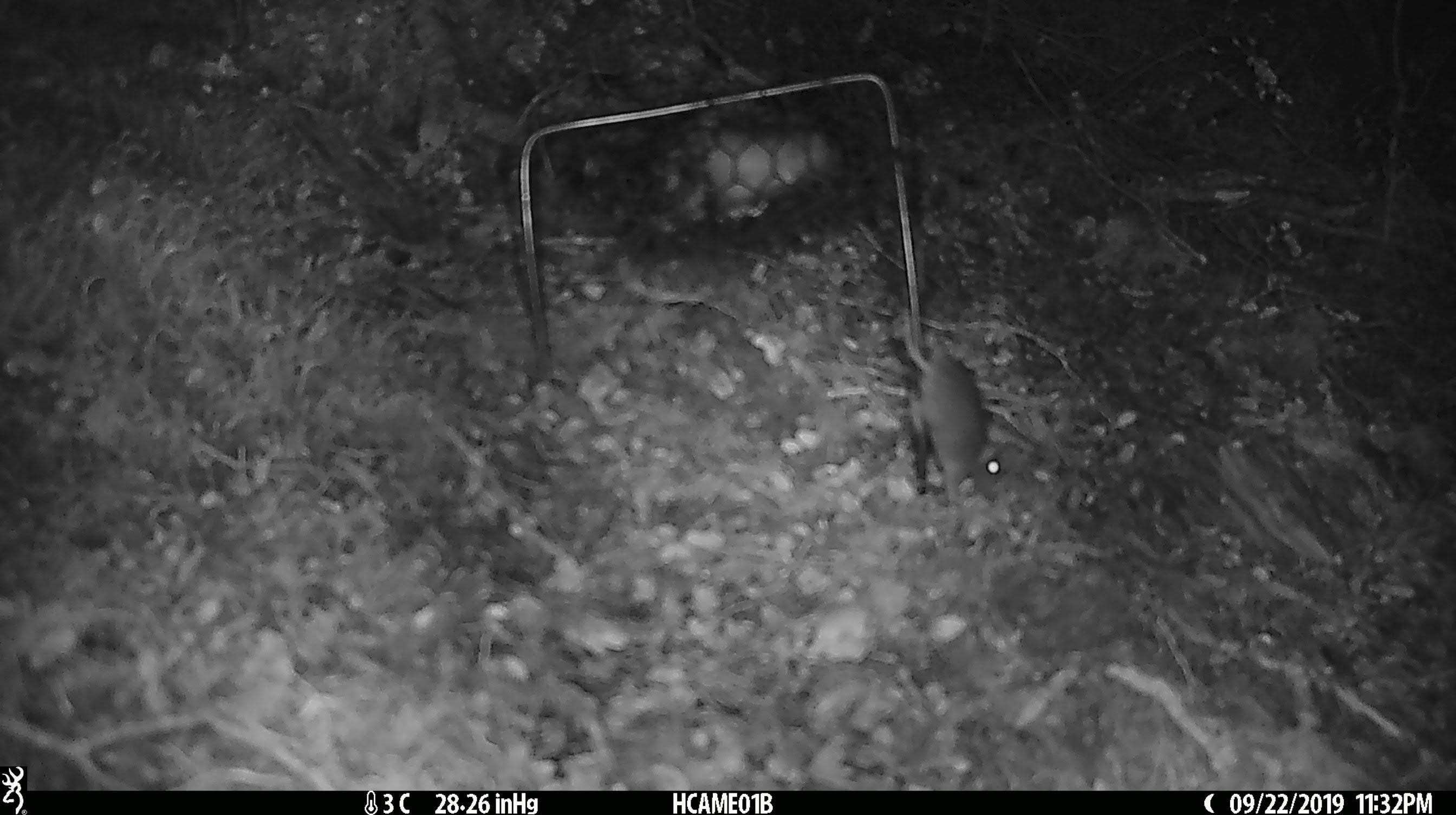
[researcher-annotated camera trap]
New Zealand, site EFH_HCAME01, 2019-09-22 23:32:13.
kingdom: Animalia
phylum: Chordata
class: Mammalia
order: Rodentia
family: Muridae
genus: Mus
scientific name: Mus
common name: mouse